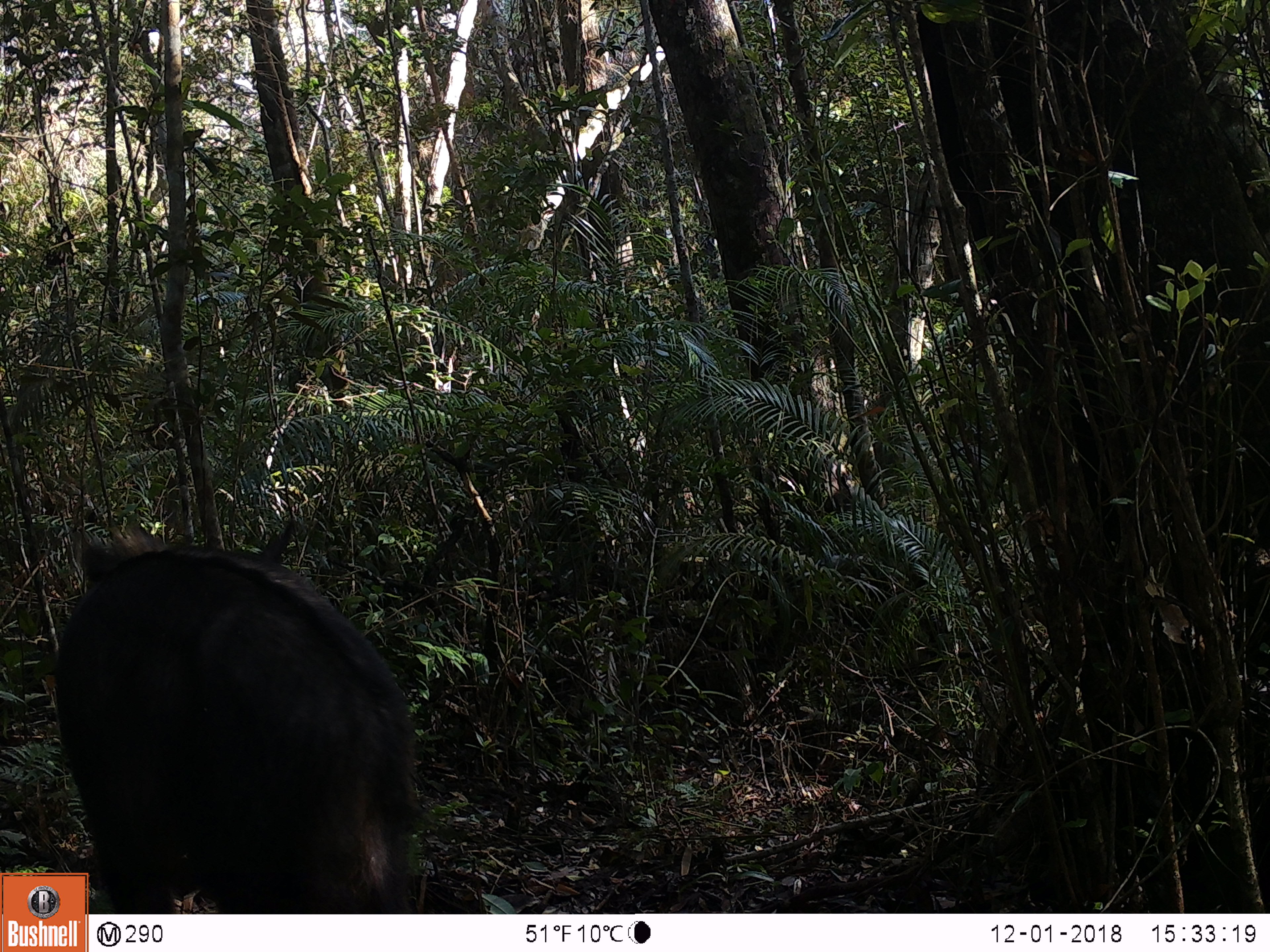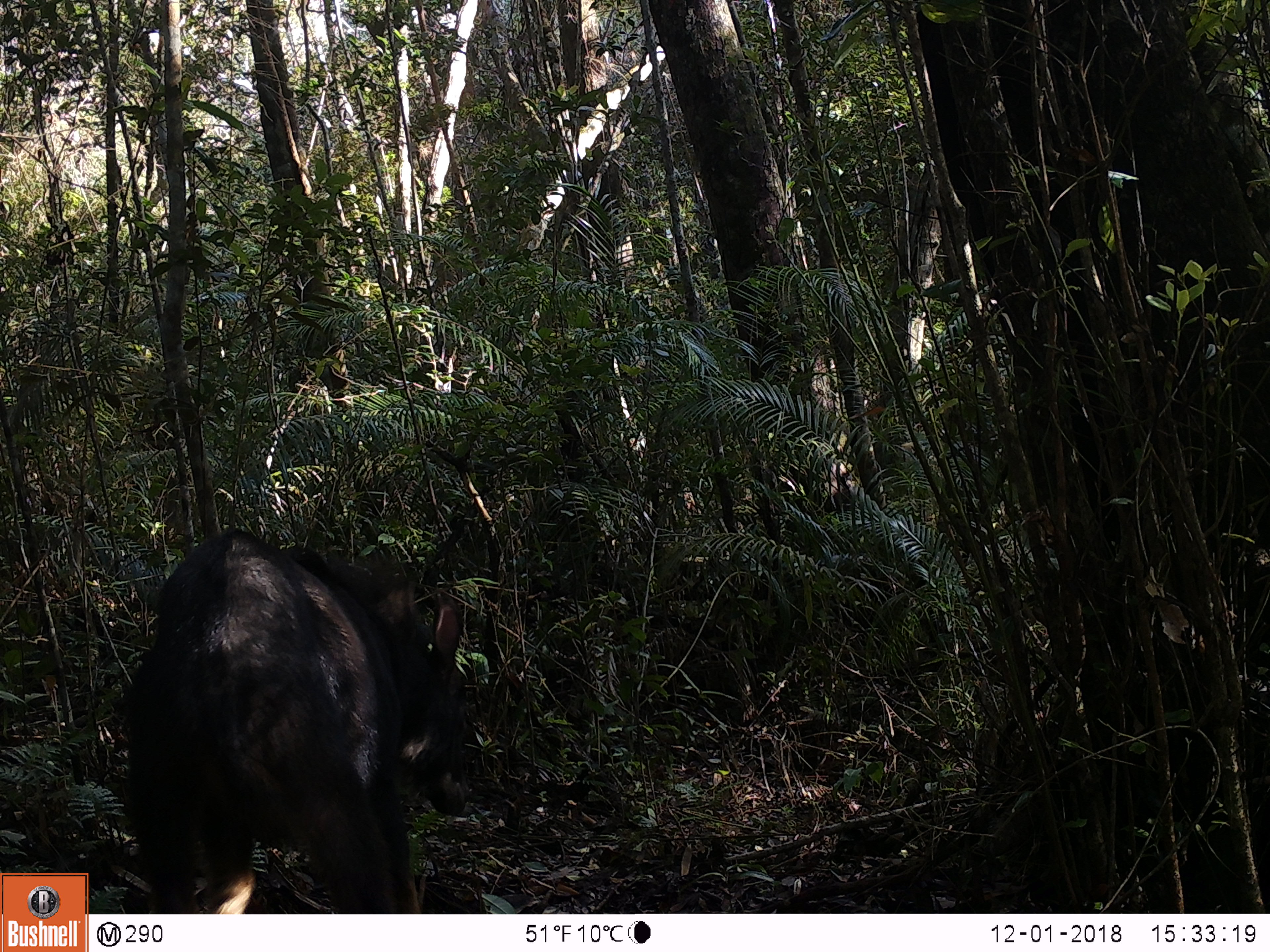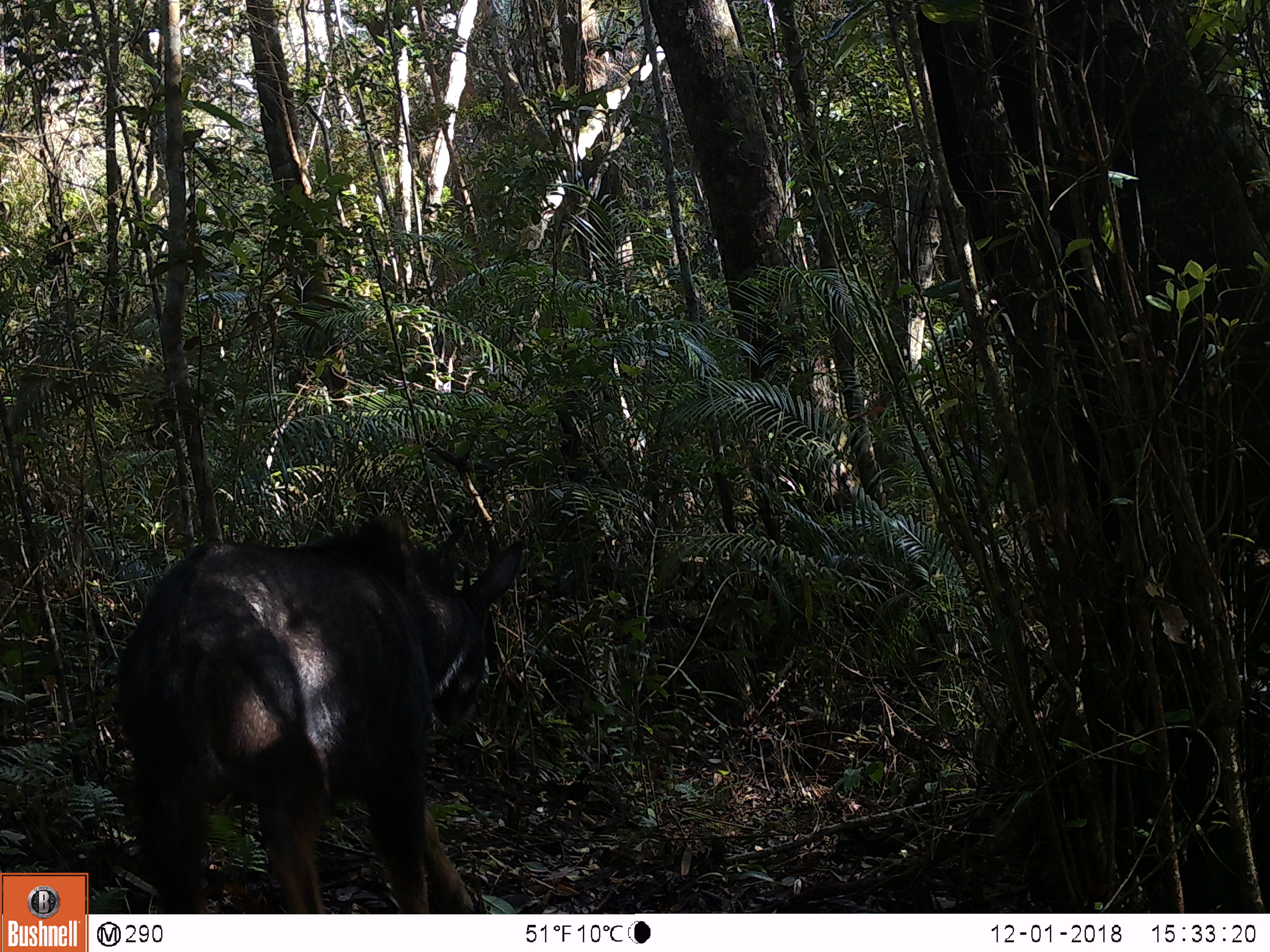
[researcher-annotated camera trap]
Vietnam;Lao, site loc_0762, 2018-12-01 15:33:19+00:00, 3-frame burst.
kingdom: Animalia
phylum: Chordata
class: Mammalia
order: Artiodactyla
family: Bovidae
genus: Capricornis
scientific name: Capricornis sumatraensis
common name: chinese serow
Chinese serow (Capricornis sumatraensis). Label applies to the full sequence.